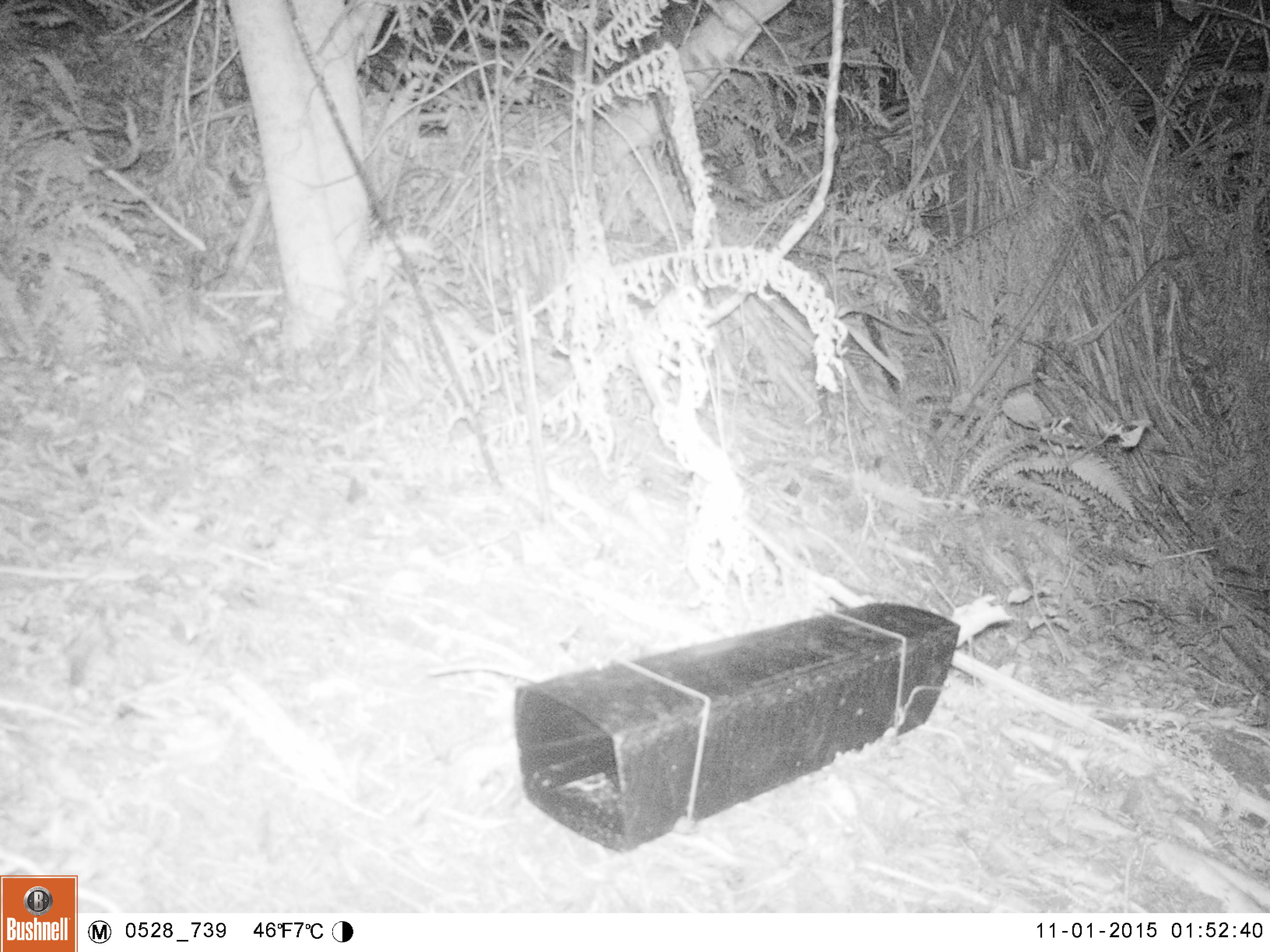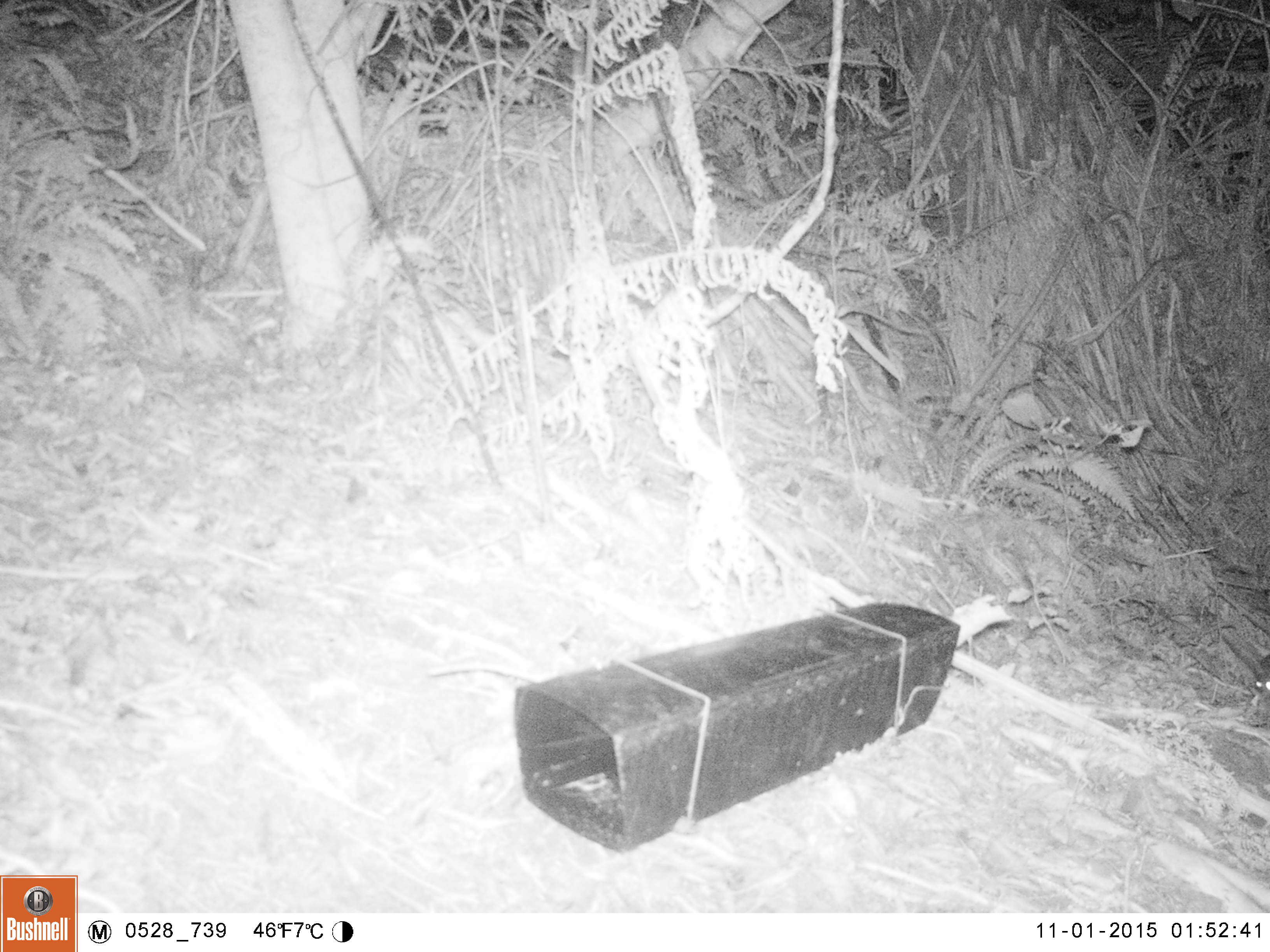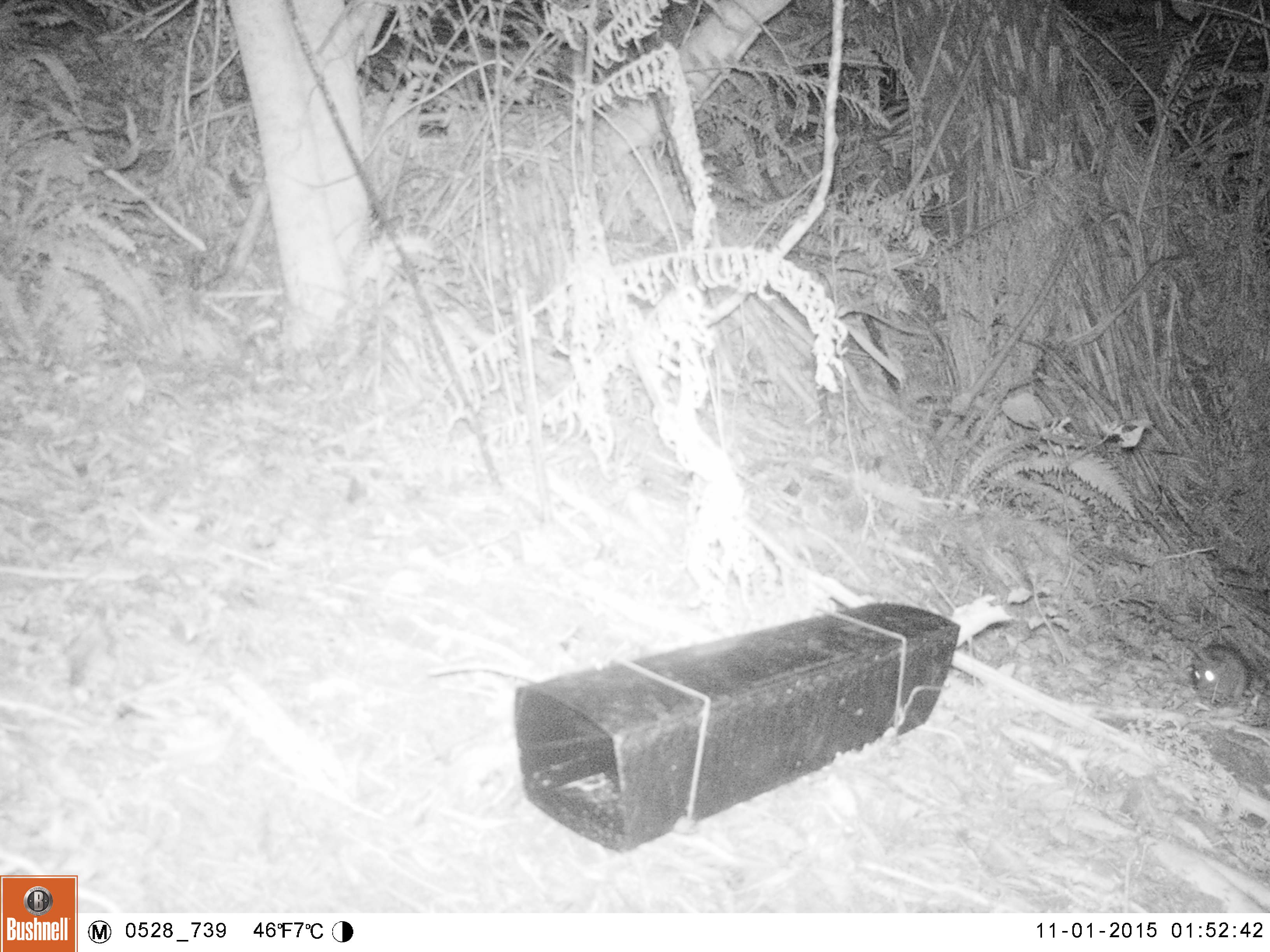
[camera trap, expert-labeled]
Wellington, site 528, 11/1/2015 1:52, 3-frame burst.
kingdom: Animalia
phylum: Chordata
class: Mammalia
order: Rodentia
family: Muridae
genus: Rattus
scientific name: Rattus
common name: rat